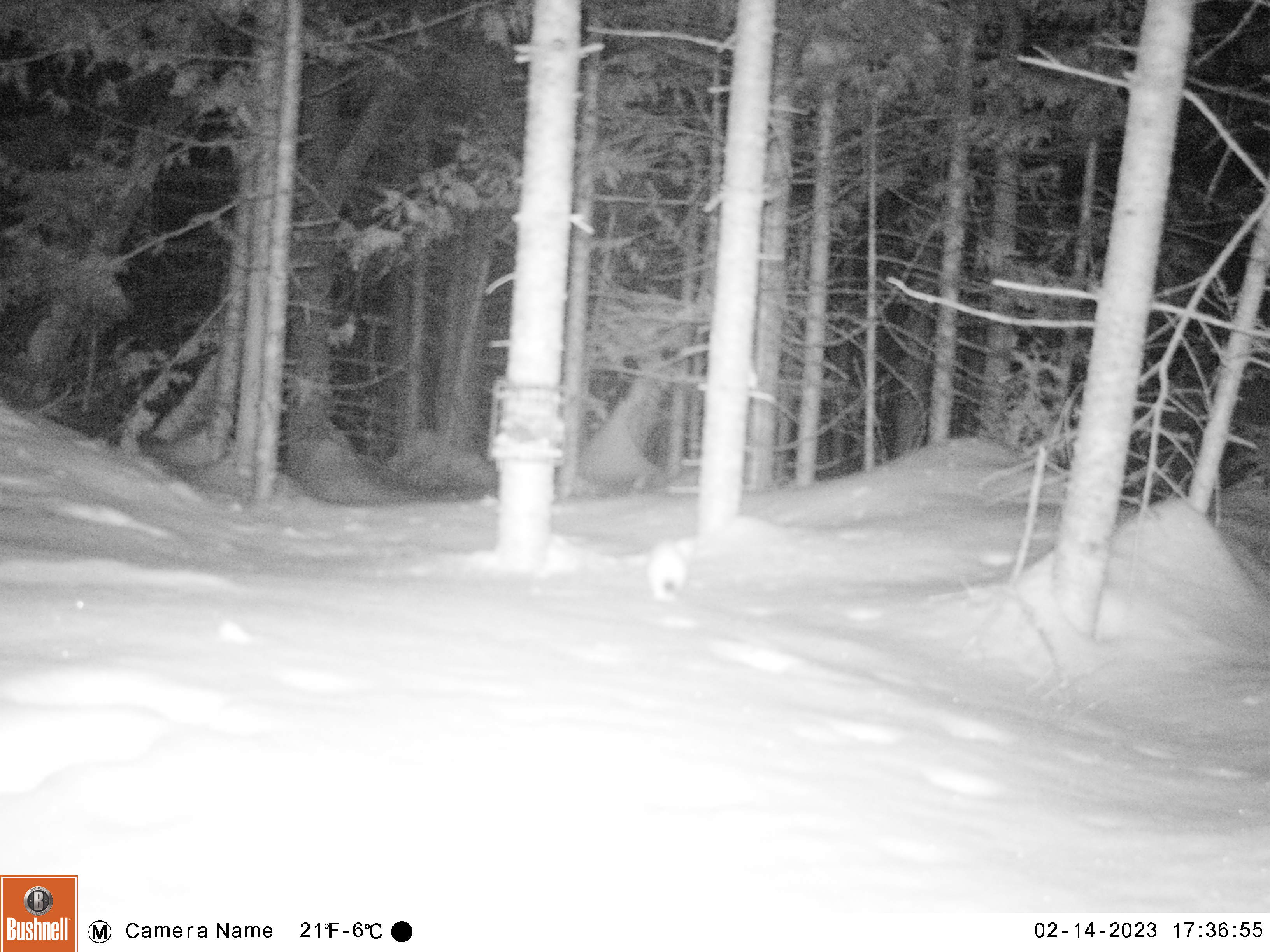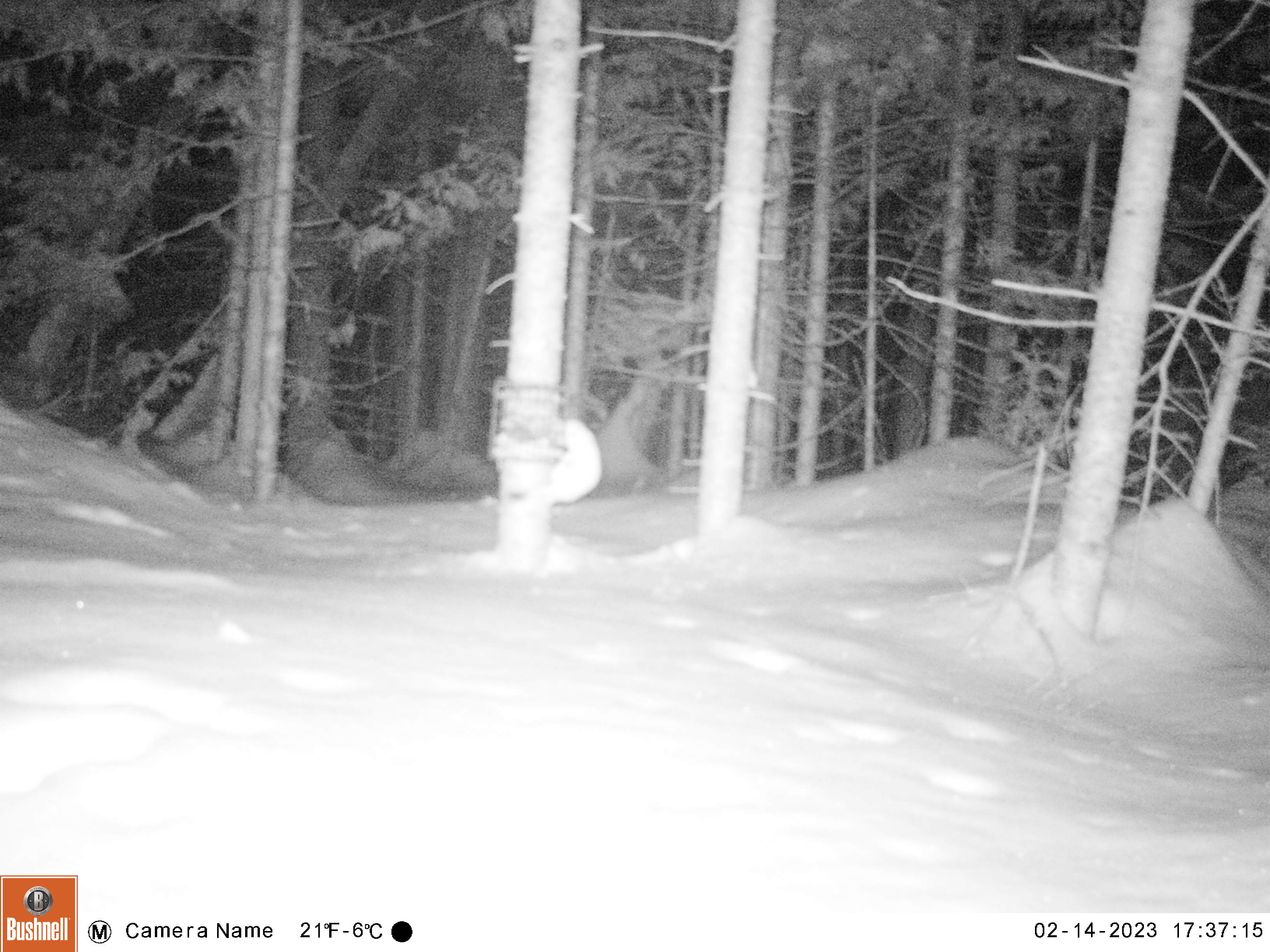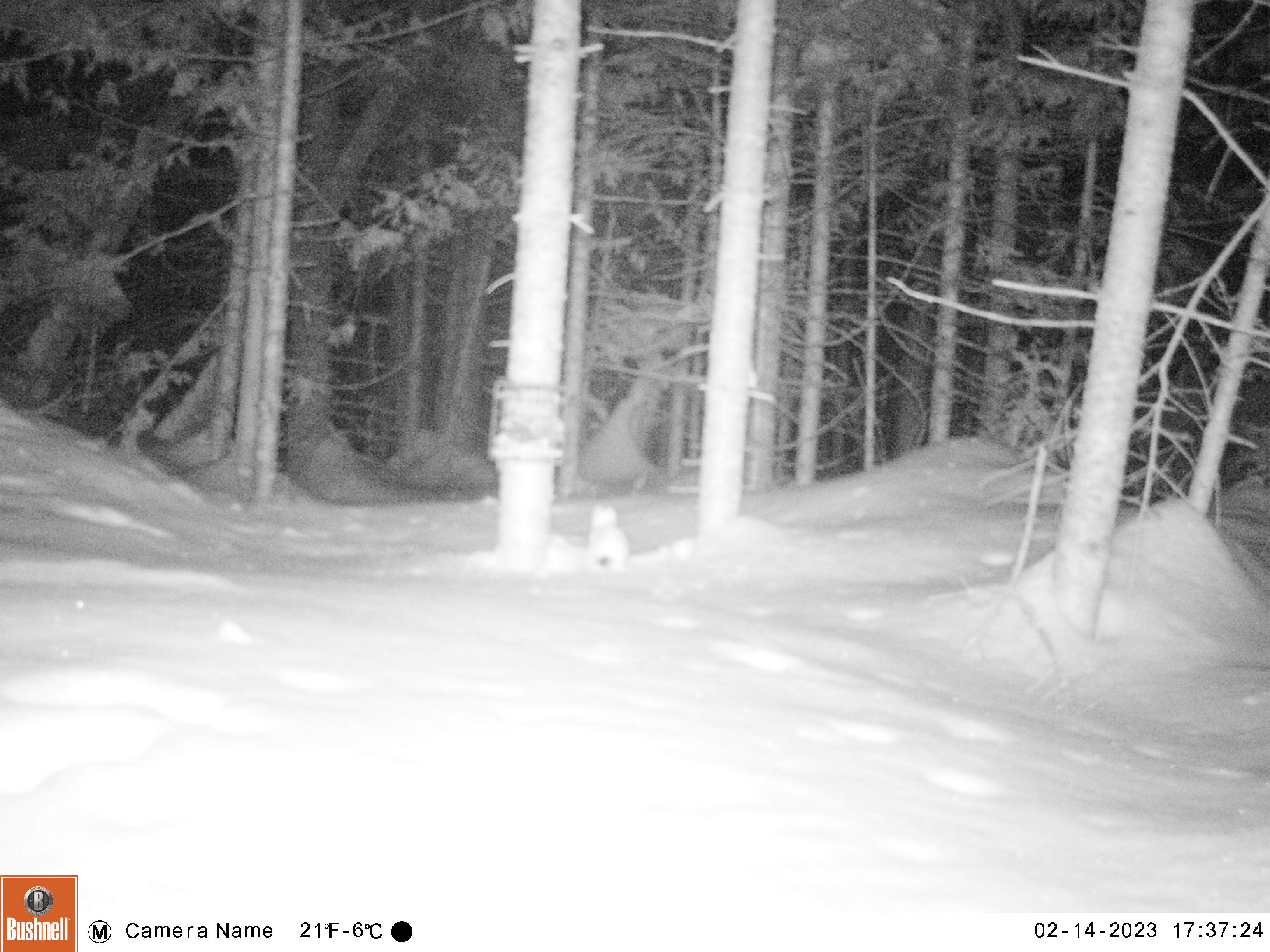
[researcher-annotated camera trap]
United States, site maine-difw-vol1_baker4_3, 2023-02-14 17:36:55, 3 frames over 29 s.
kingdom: Animalia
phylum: Chordata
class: Mammalia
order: Carnivora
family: Mustelidae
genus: Mustela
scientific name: Mustela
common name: weasel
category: weasel sp.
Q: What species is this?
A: Weasel sp. (weasel) (Mustela).